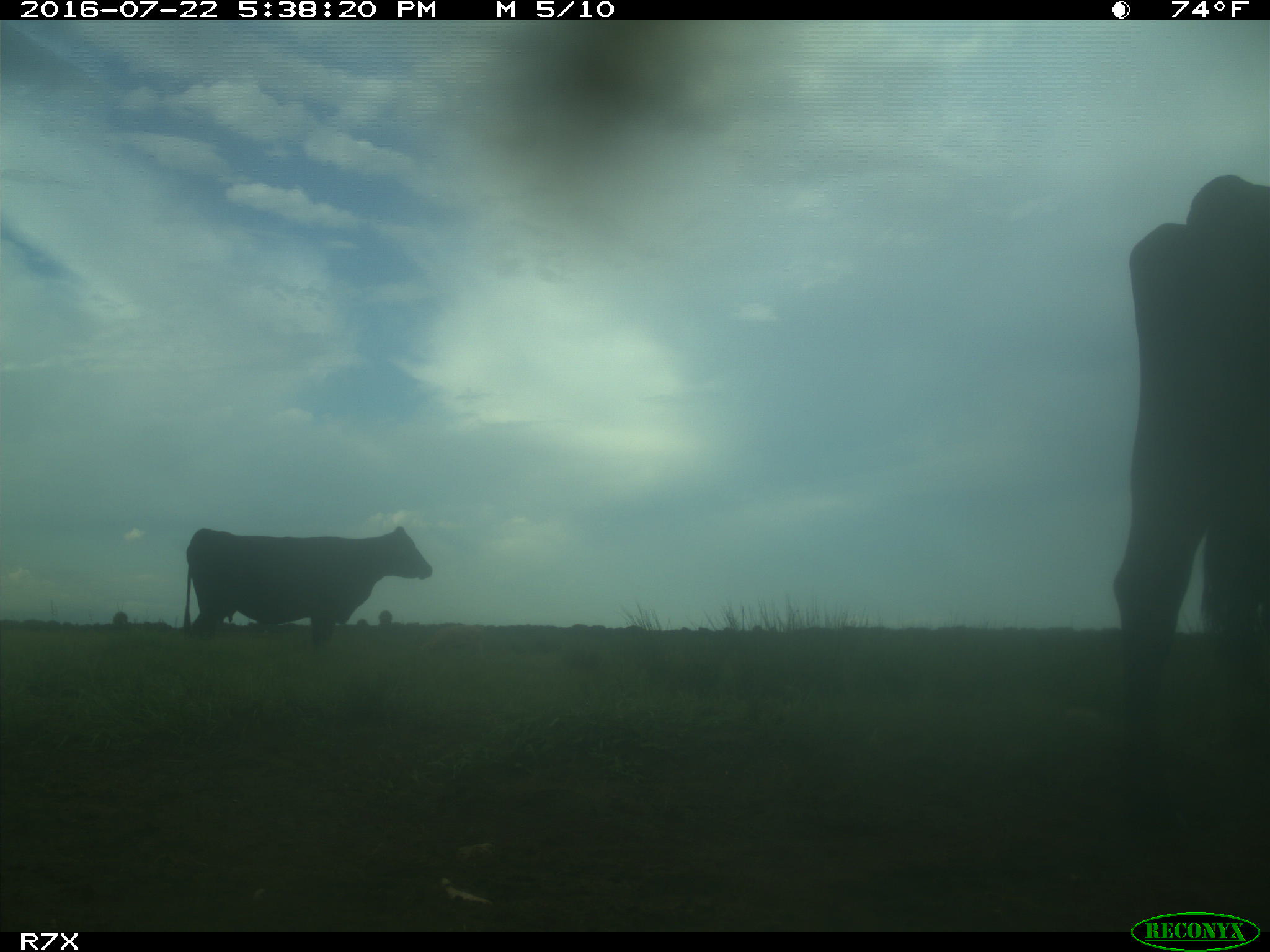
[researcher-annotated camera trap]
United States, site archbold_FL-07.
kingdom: Animalia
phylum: Chordata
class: Mammalia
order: Artiodactyla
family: Bovidae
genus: Bos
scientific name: Bos taurus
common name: domestic cow